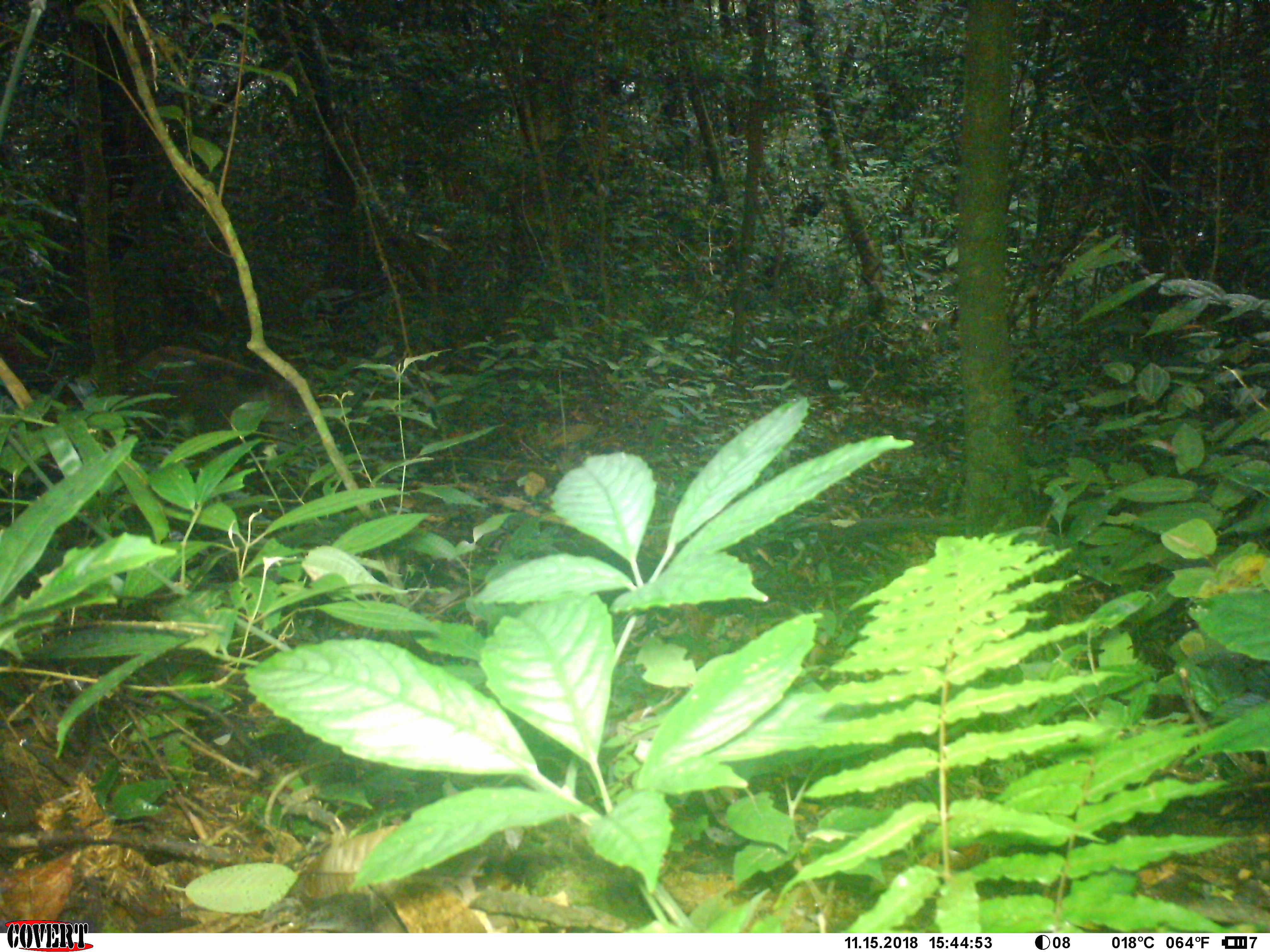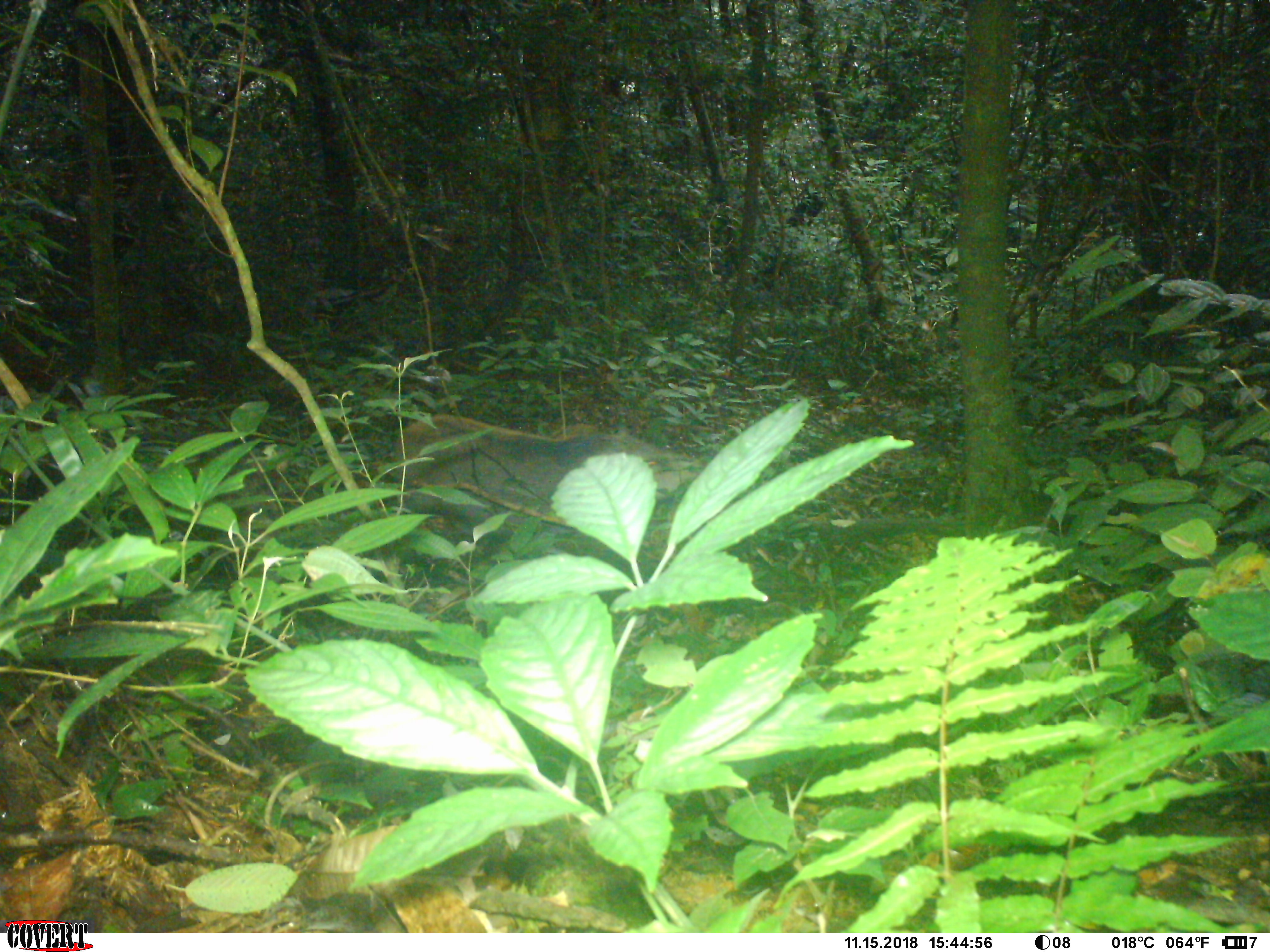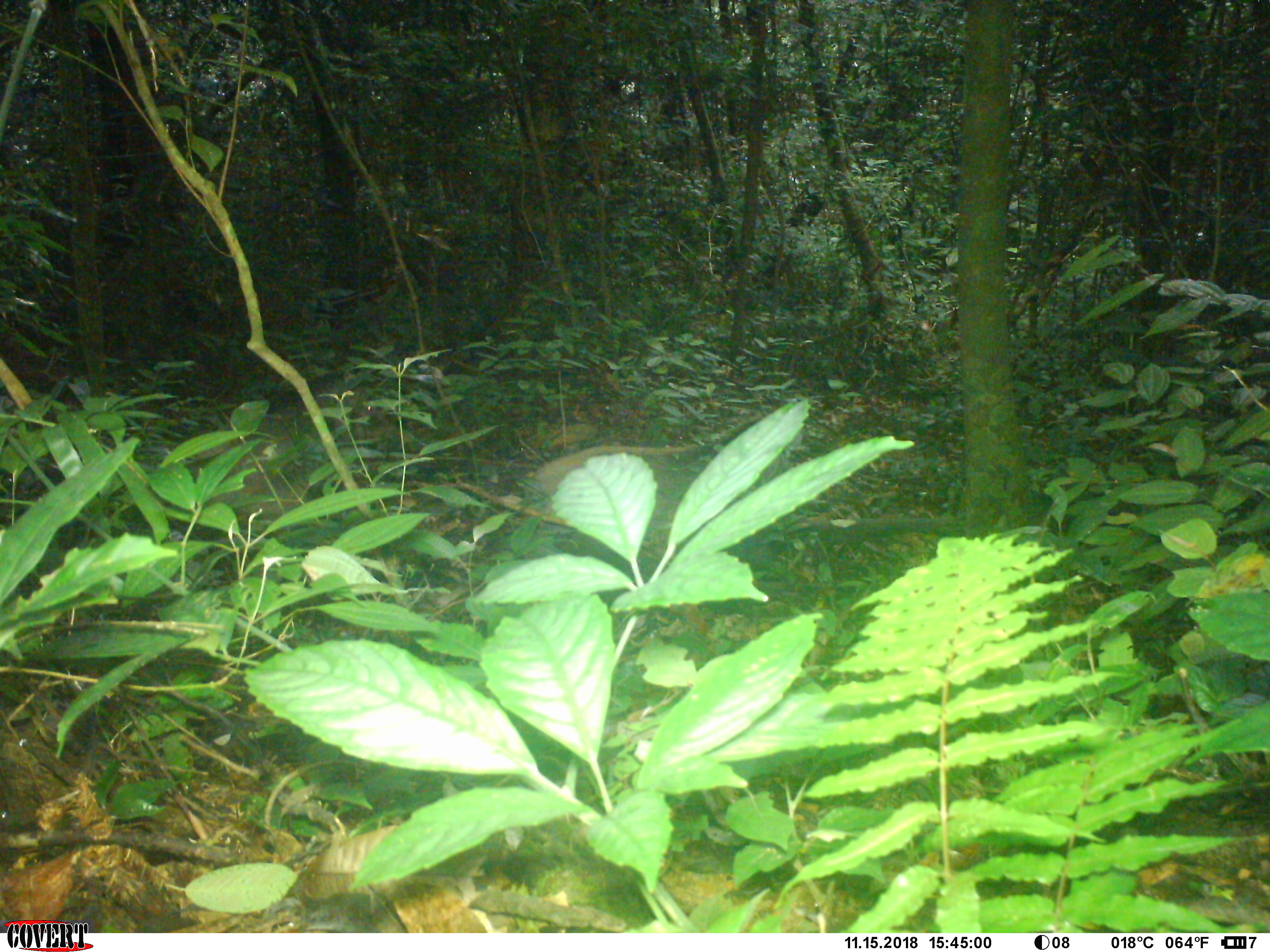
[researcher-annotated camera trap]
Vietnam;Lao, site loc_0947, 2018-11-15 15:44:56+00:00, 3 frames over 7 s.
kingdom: Animalia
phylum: Chordata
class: Mammalia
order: Artiodactyla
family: Suidae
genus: Sus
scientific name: Sus scrofa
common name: eurasian wild pig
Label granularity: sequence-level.